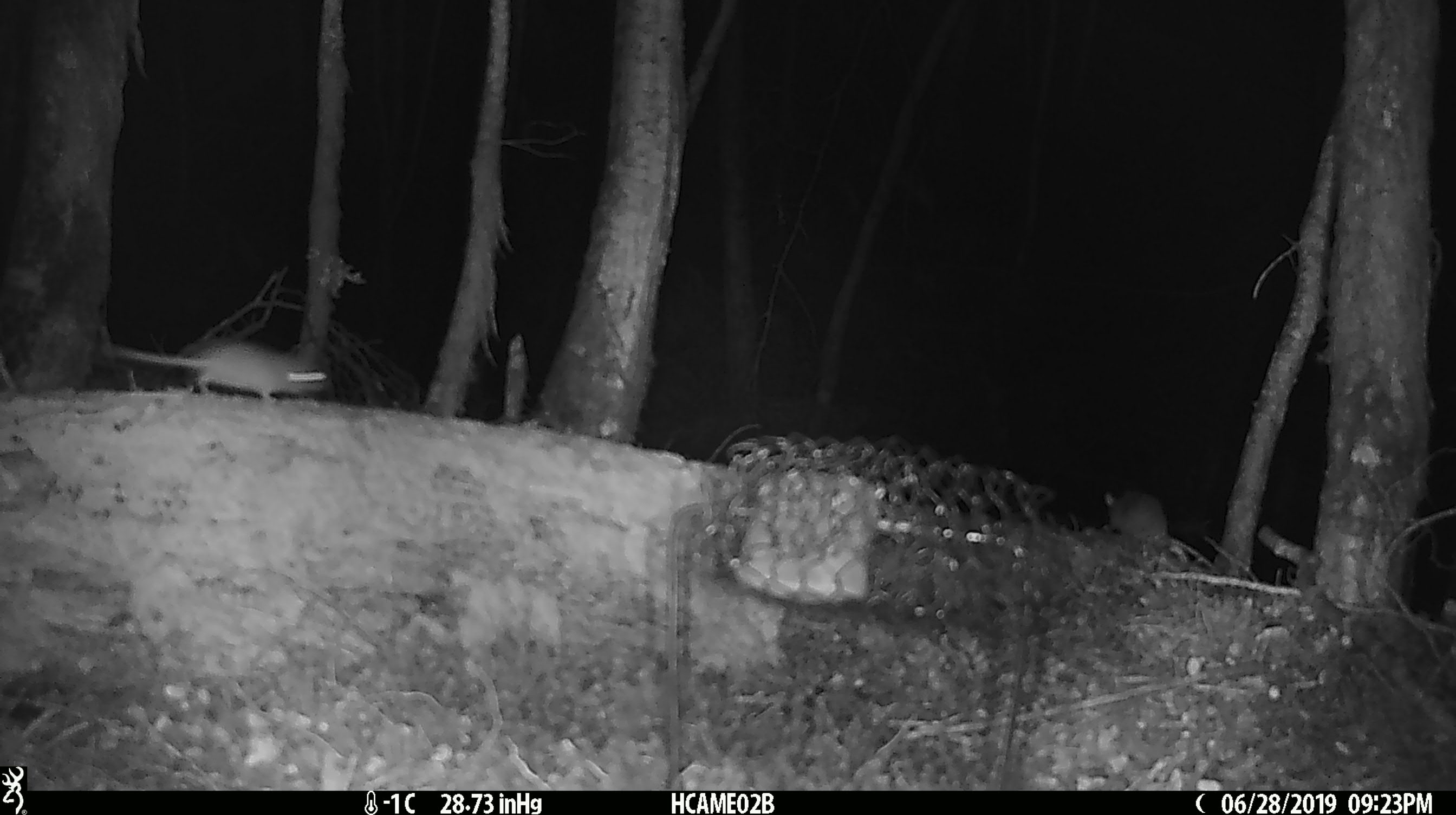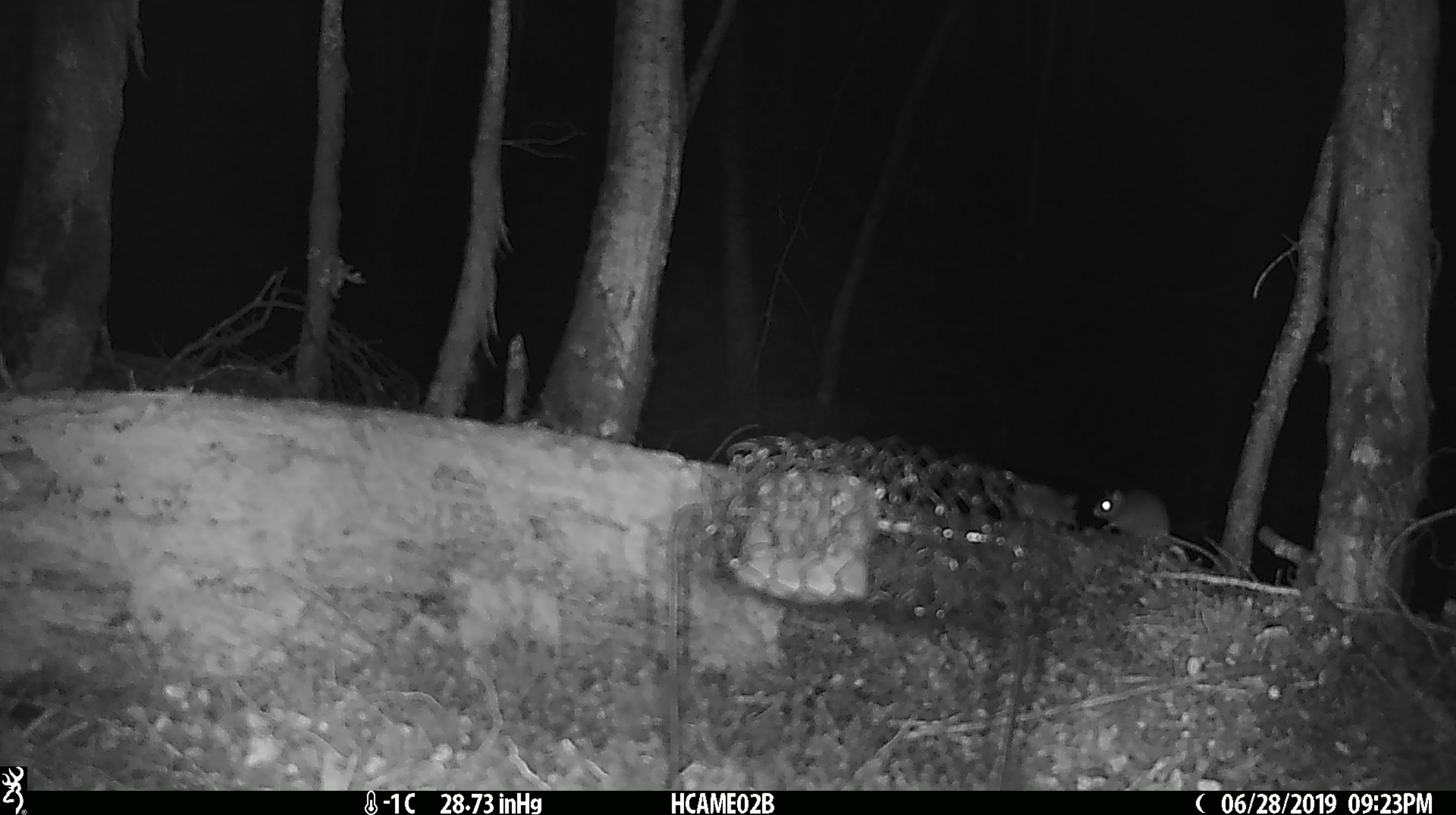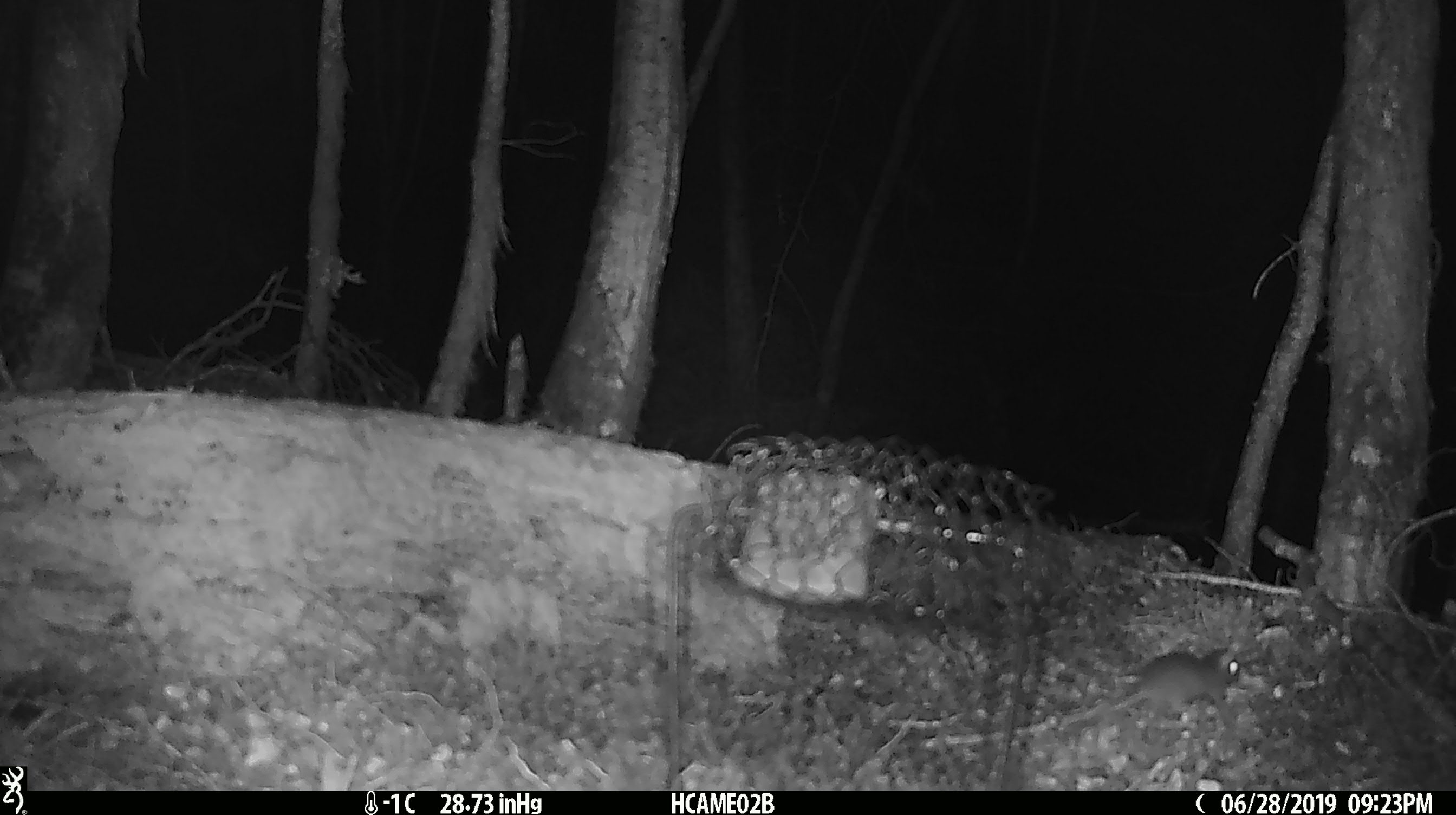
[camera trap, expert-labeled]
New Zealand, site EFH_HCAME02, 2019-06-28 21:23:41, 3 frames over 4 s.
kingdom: Animalia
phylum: Chordata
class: Mammalia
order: Rodentia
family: Muridae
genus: Mus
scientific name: Mus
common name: mouse